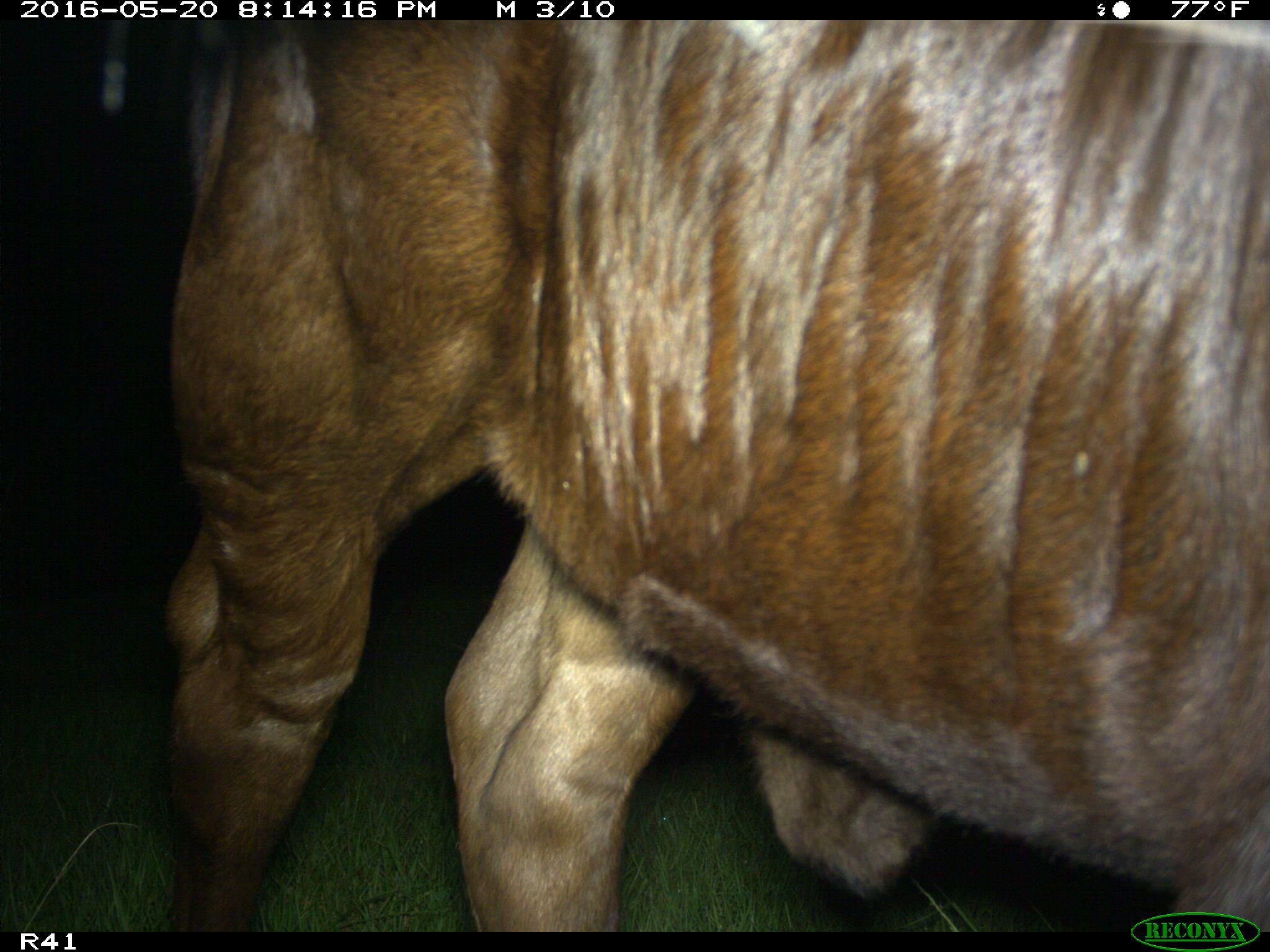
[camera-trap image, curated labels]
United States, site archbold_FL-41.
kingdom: Animalia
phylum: Chordata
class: Mammalia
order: Artiodactyla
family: Bovidae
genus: Bos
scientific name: Bos taurus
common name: domestic cow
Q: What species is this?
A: Bos taurus (domestic cow).